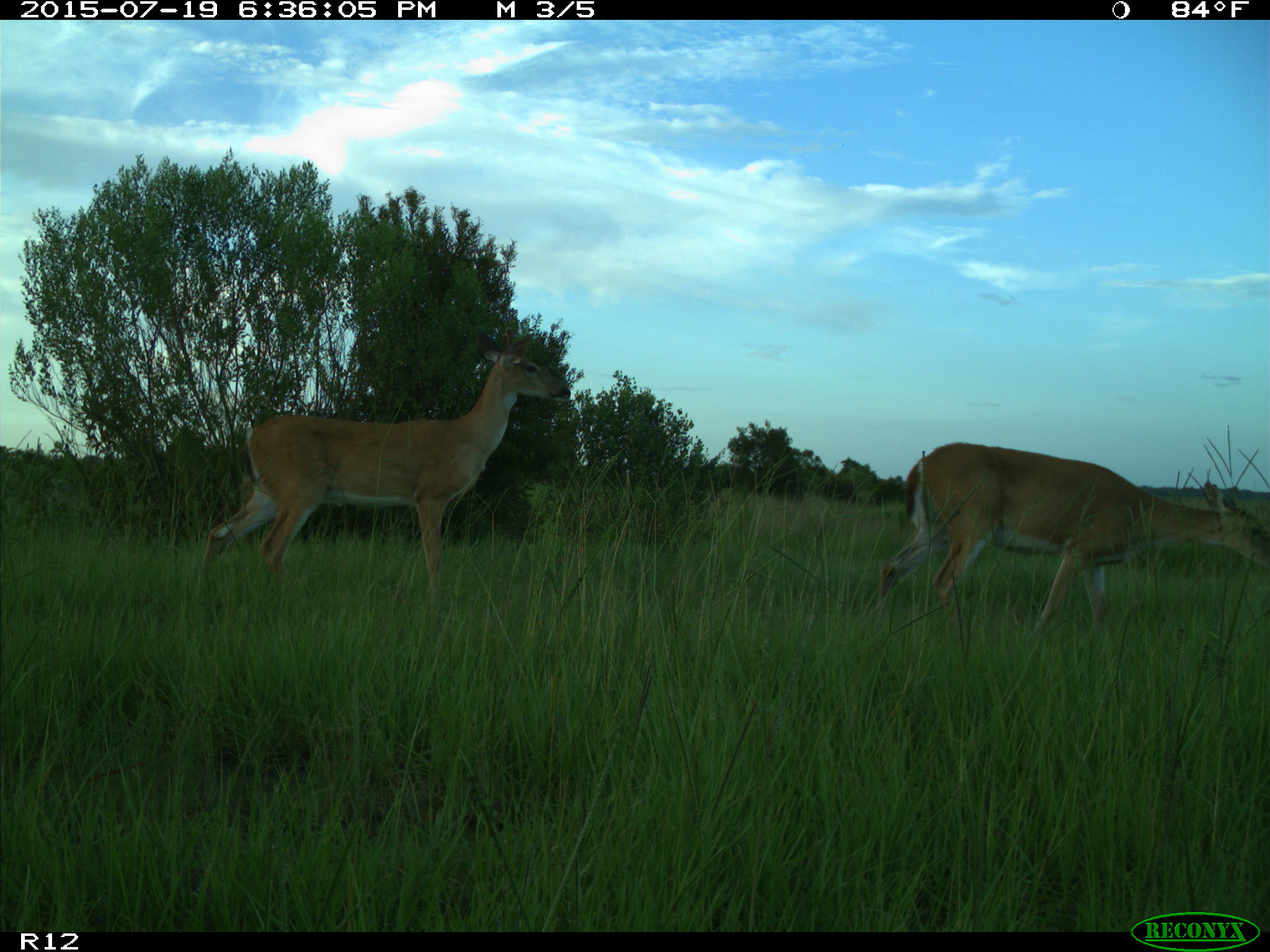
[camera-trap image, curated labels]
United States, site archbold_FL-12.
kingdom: Animalia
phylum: Chordata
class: Mammalia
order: Artiodactyla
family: Cervidae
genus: Odocoileus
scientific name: Odocoileus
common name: deer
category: unidentified deer